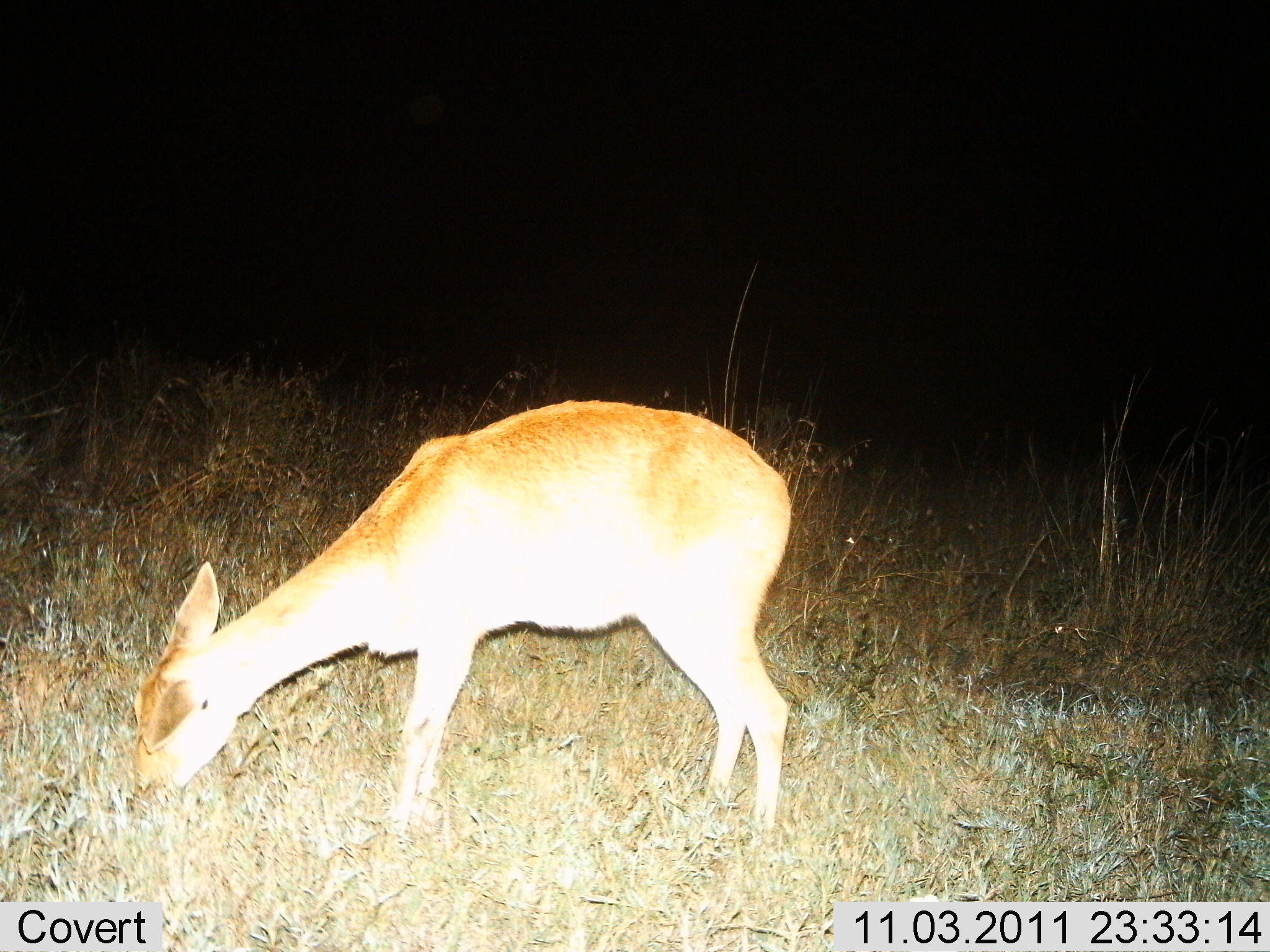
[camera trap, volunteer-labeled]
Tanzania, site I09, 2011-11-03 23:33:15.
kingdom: Animalia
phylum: Chordata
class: Mammalia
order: Artiodactyla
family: Bovidae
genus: Redunca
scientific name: Redunca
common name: reedbuck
Reedbuck (Redunca), count 1. Behavior (volunteer vote fractions): standing 9%, resting 0%, moving 0%, interacting 0%. Young present (vote fraction): 0%. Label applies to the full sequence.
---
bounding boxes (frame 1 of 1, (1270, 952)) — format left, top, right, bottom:
animal: 130, 401, 792, 857